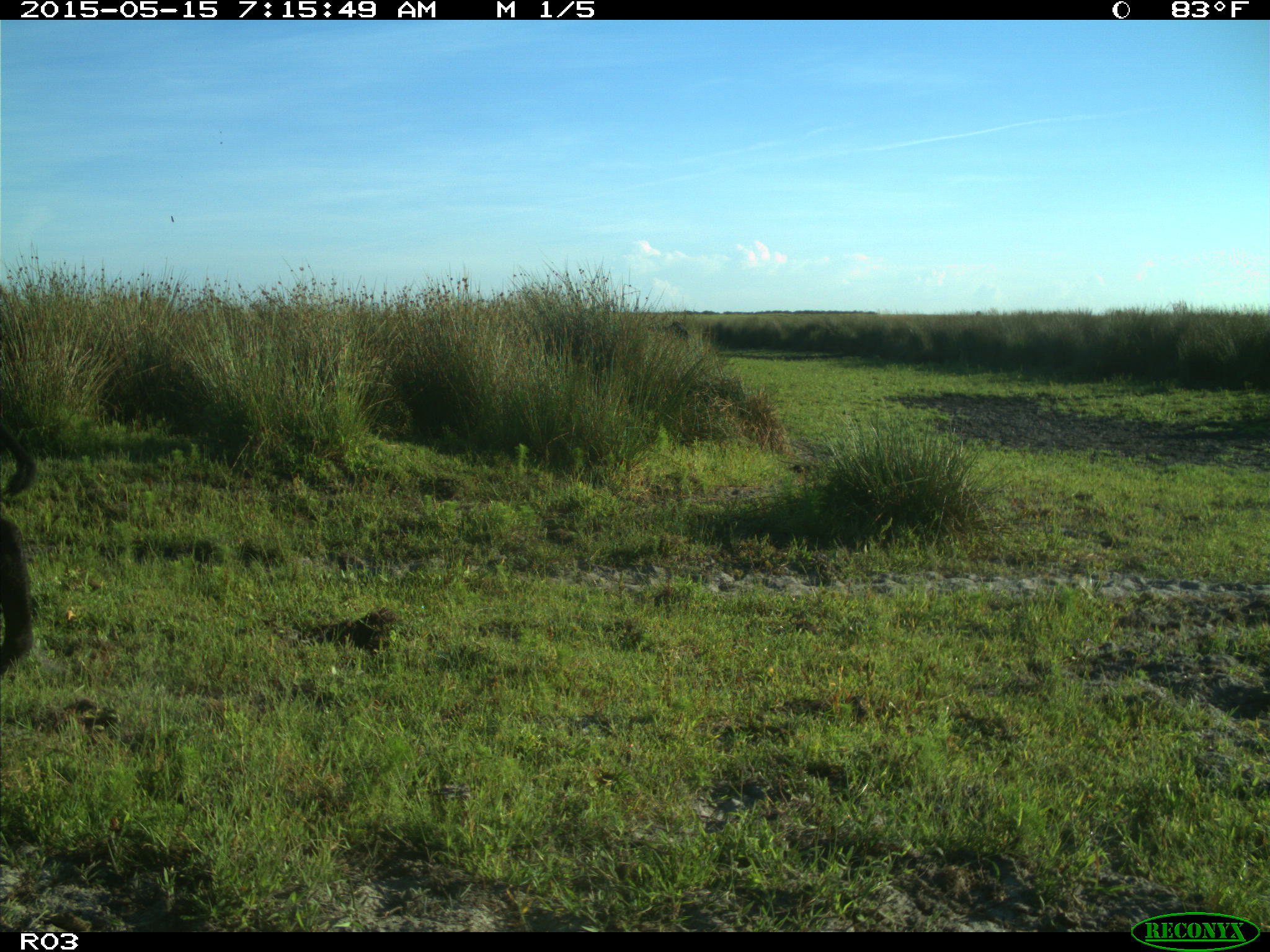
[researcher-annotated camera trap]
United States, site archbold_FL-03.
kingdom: Animalia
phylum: Chordata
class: Mammalia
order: Artiodactyla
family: Bovidae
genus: Bos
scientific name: Bos taurus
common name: domestic cow